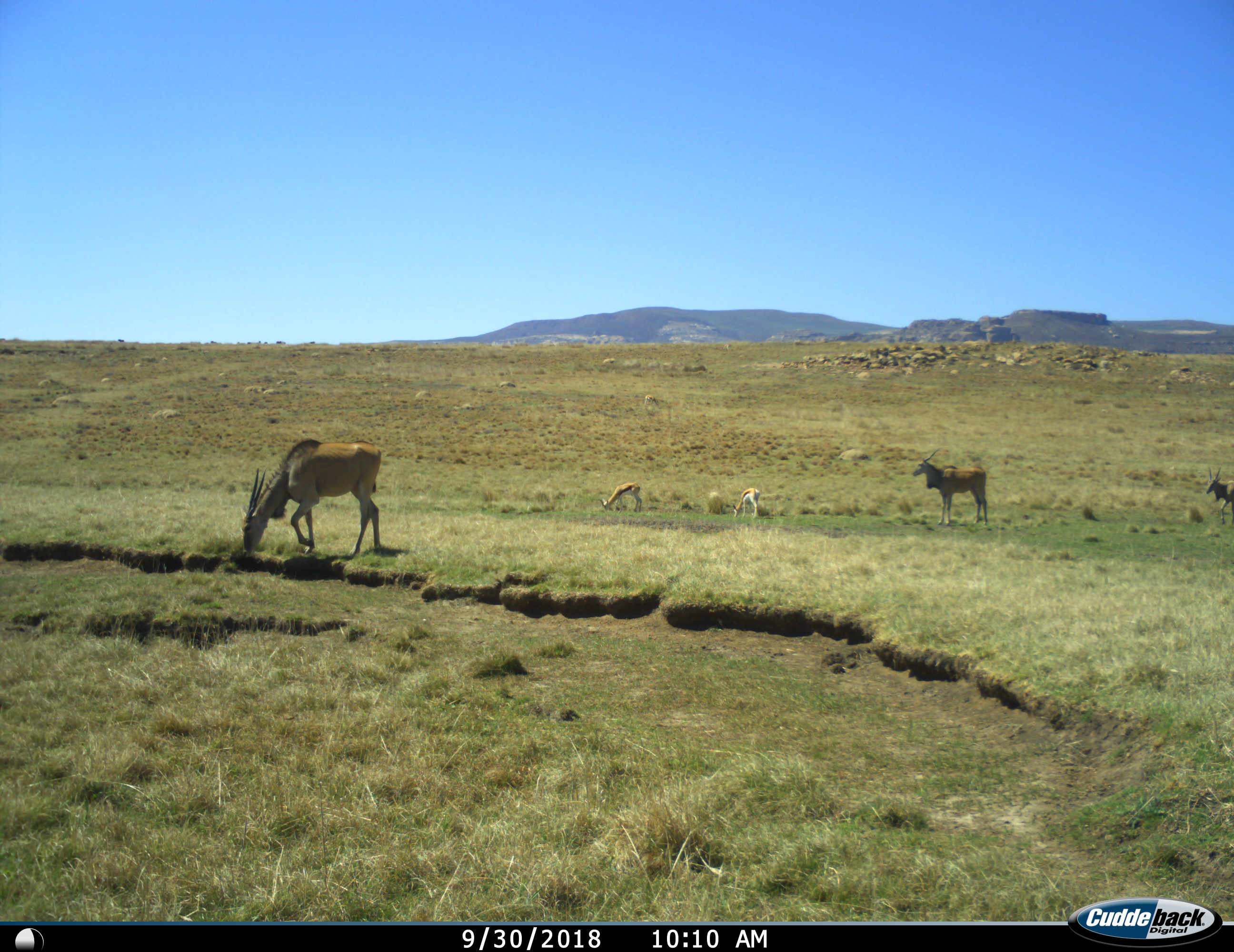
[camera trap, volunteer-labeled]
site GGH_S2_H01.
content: unidentified animal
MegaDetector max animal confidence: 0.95